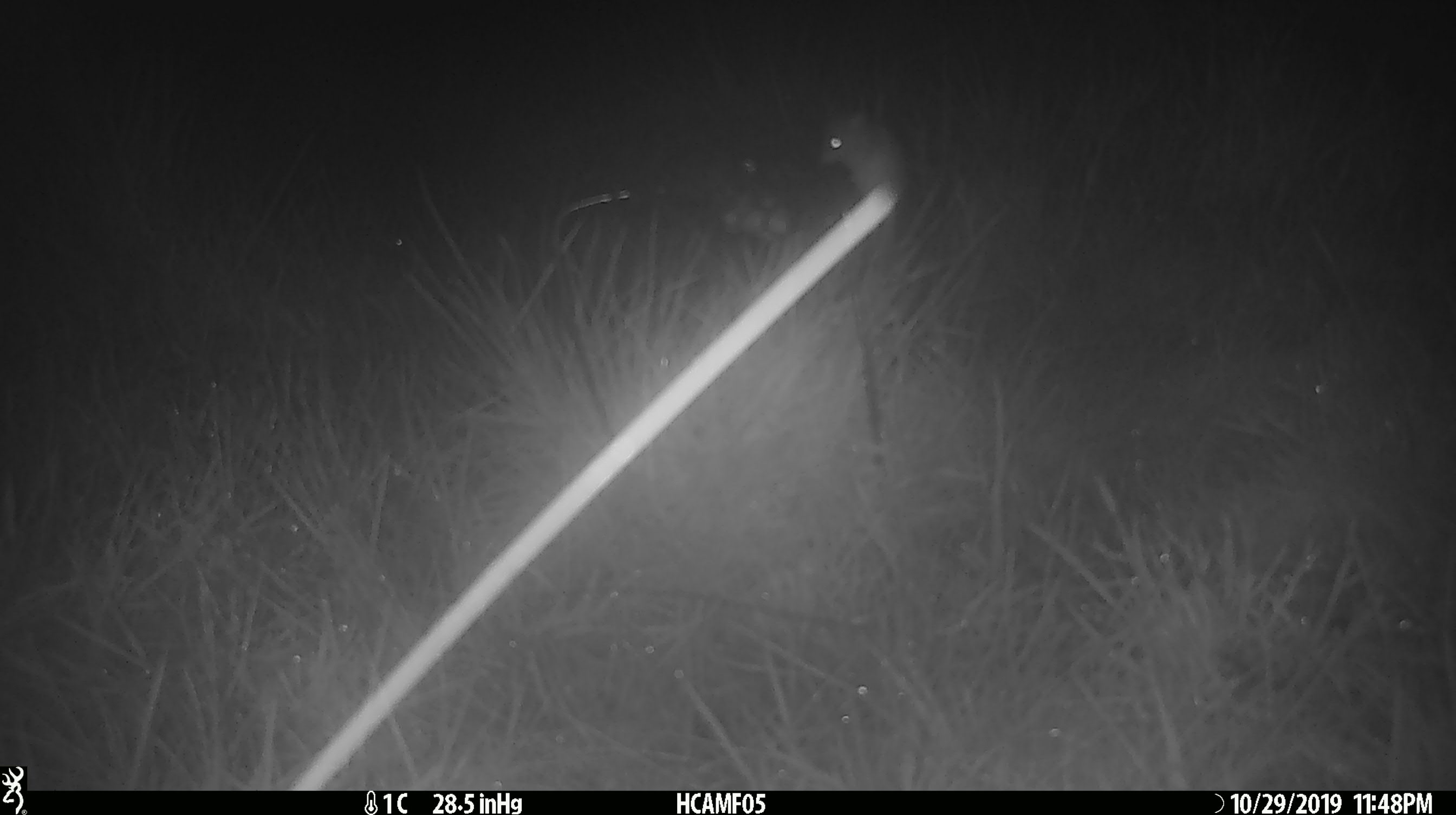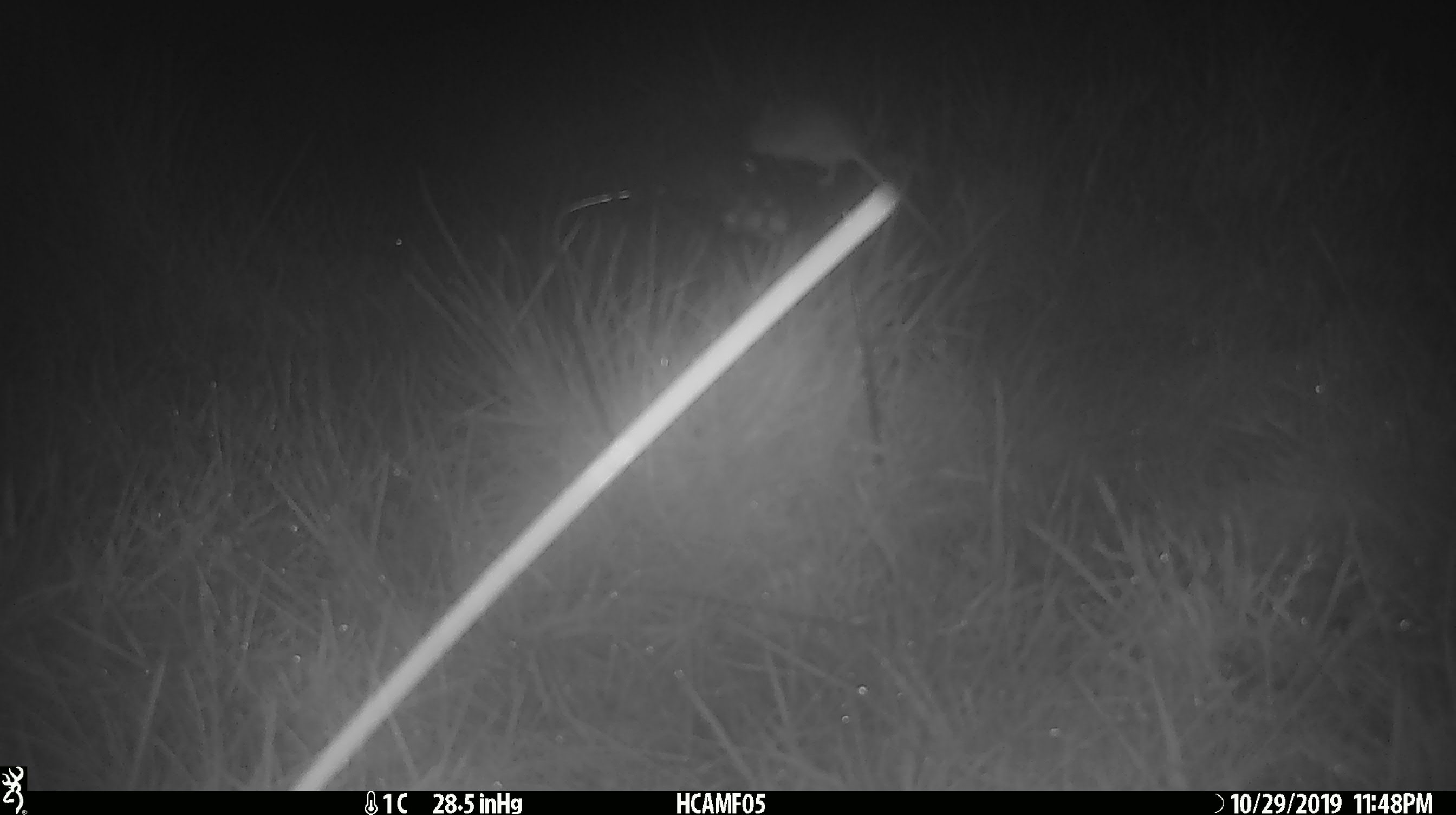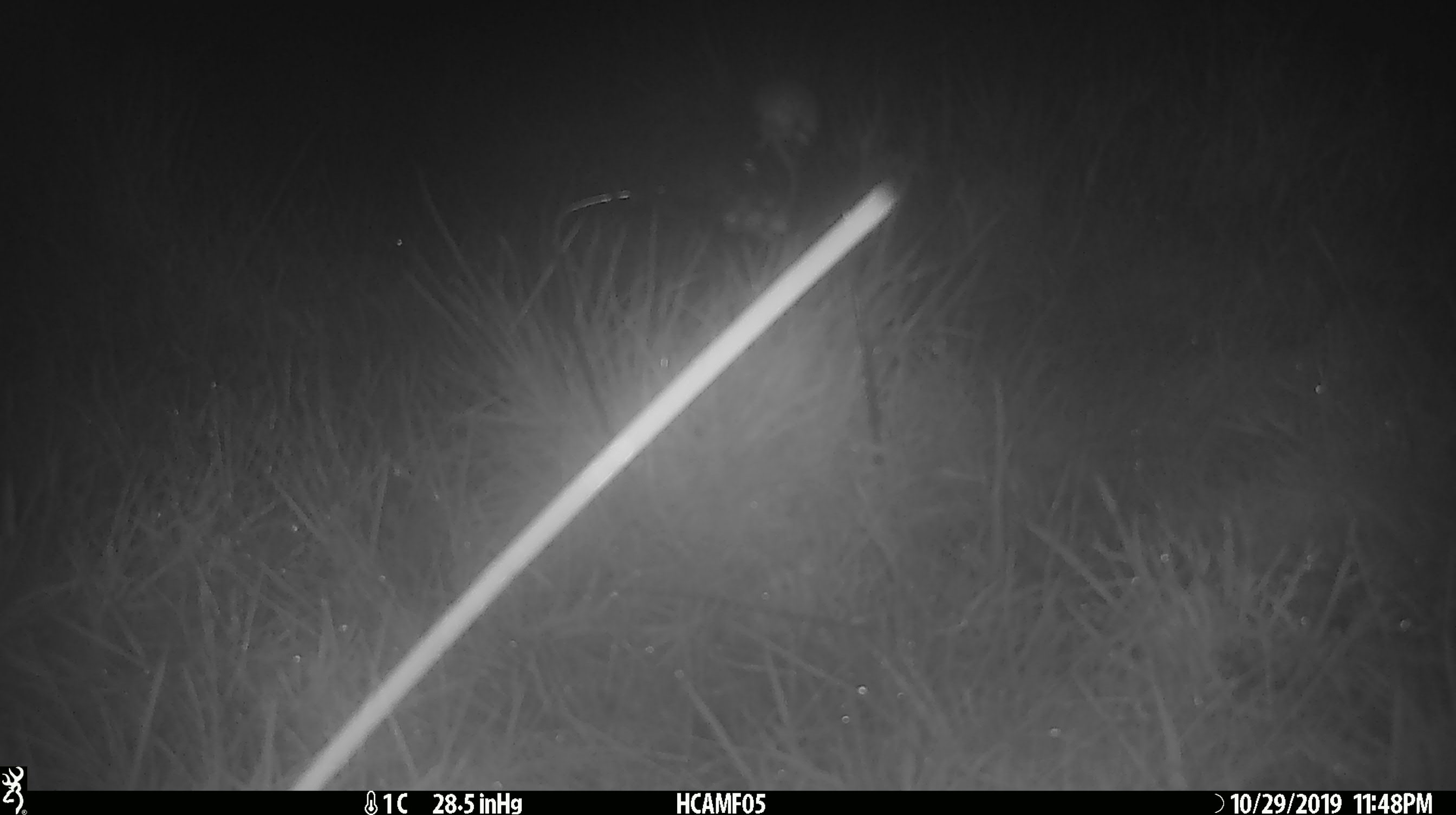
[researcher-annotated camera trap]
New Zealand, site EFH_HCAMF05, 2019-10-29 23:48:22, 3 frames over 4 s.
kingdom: Animalia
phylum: Chordata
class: Mammalia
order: Rodentia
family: Muridae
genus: Mus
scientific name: Mus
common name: mouse